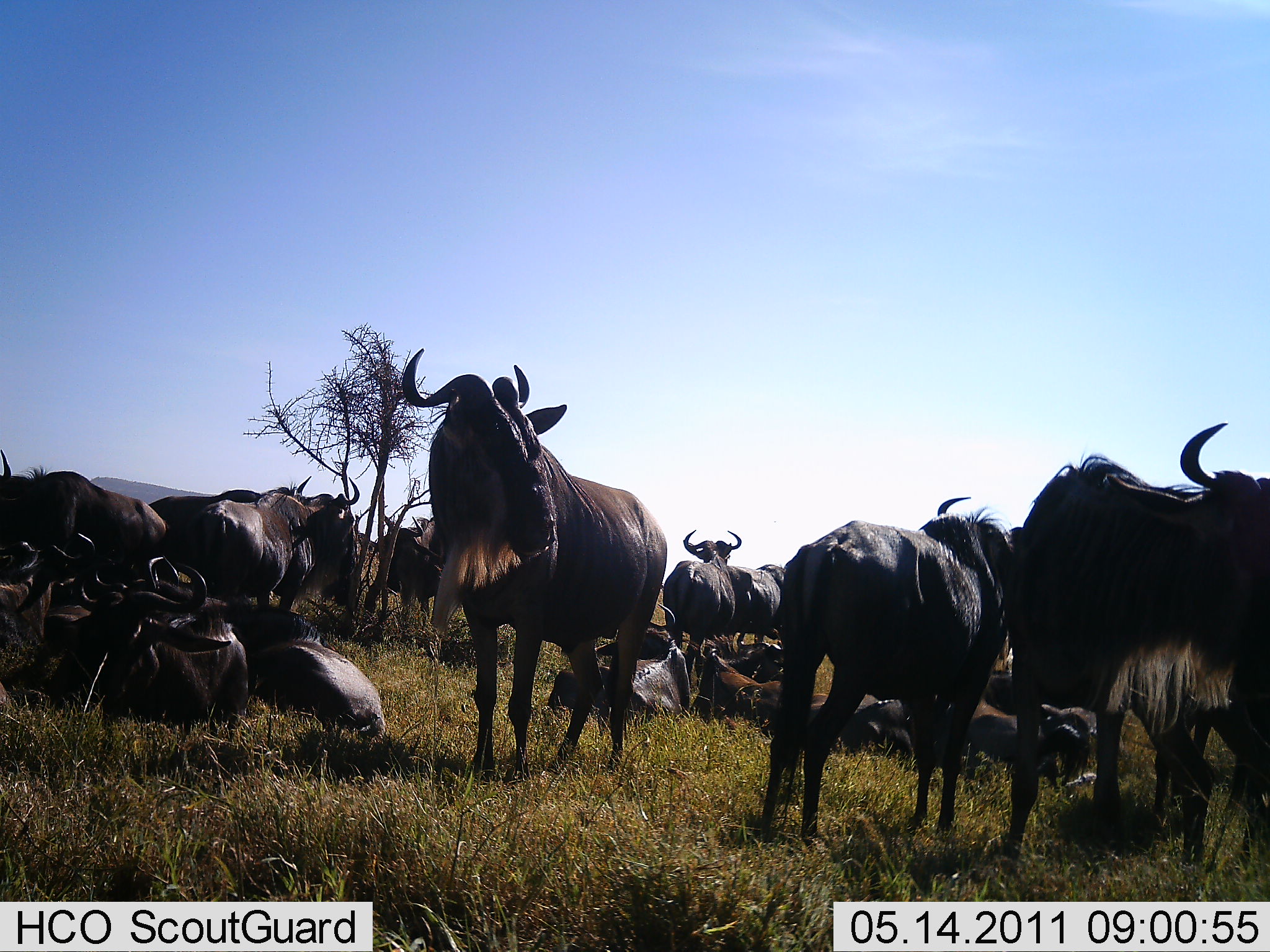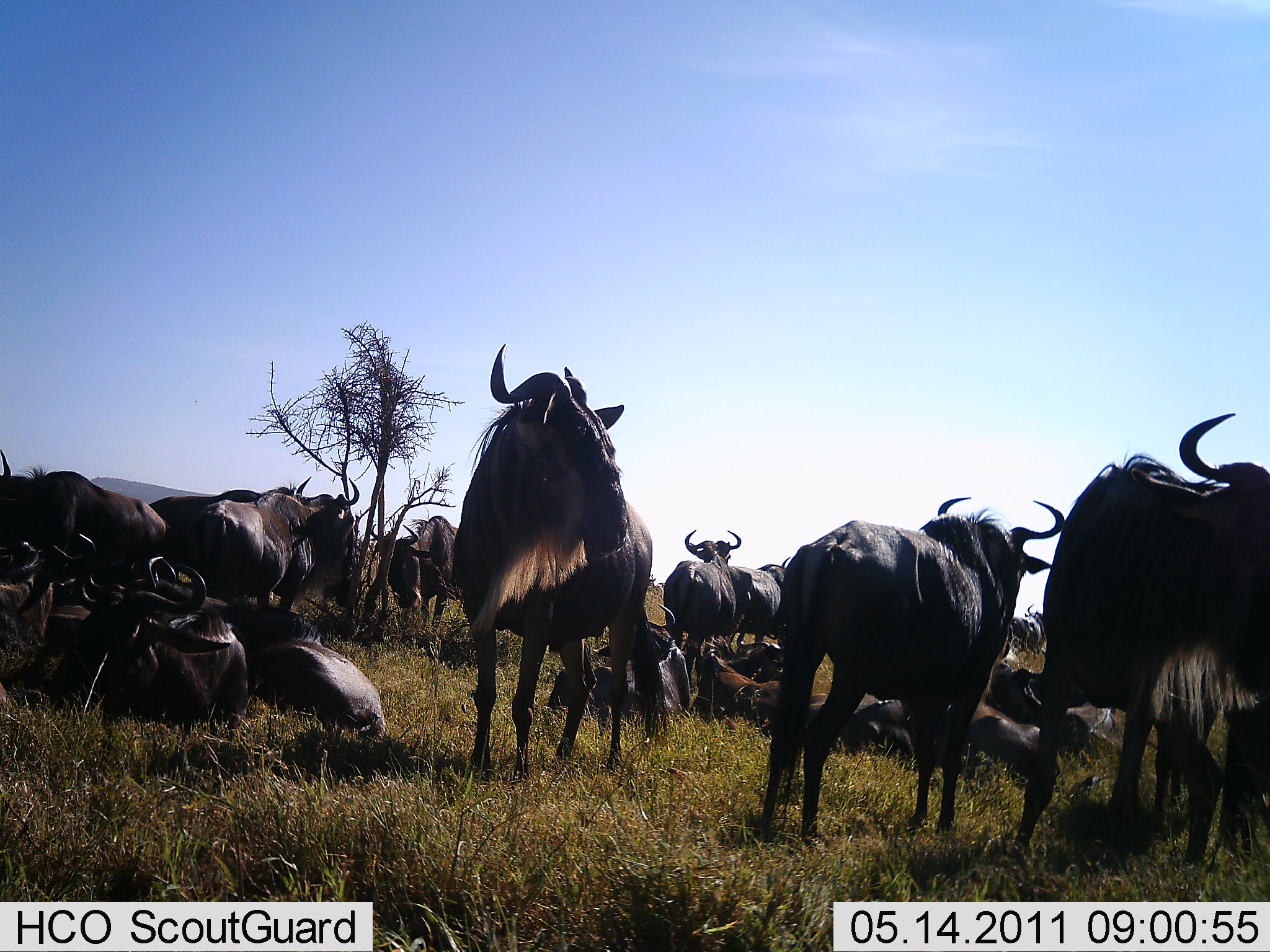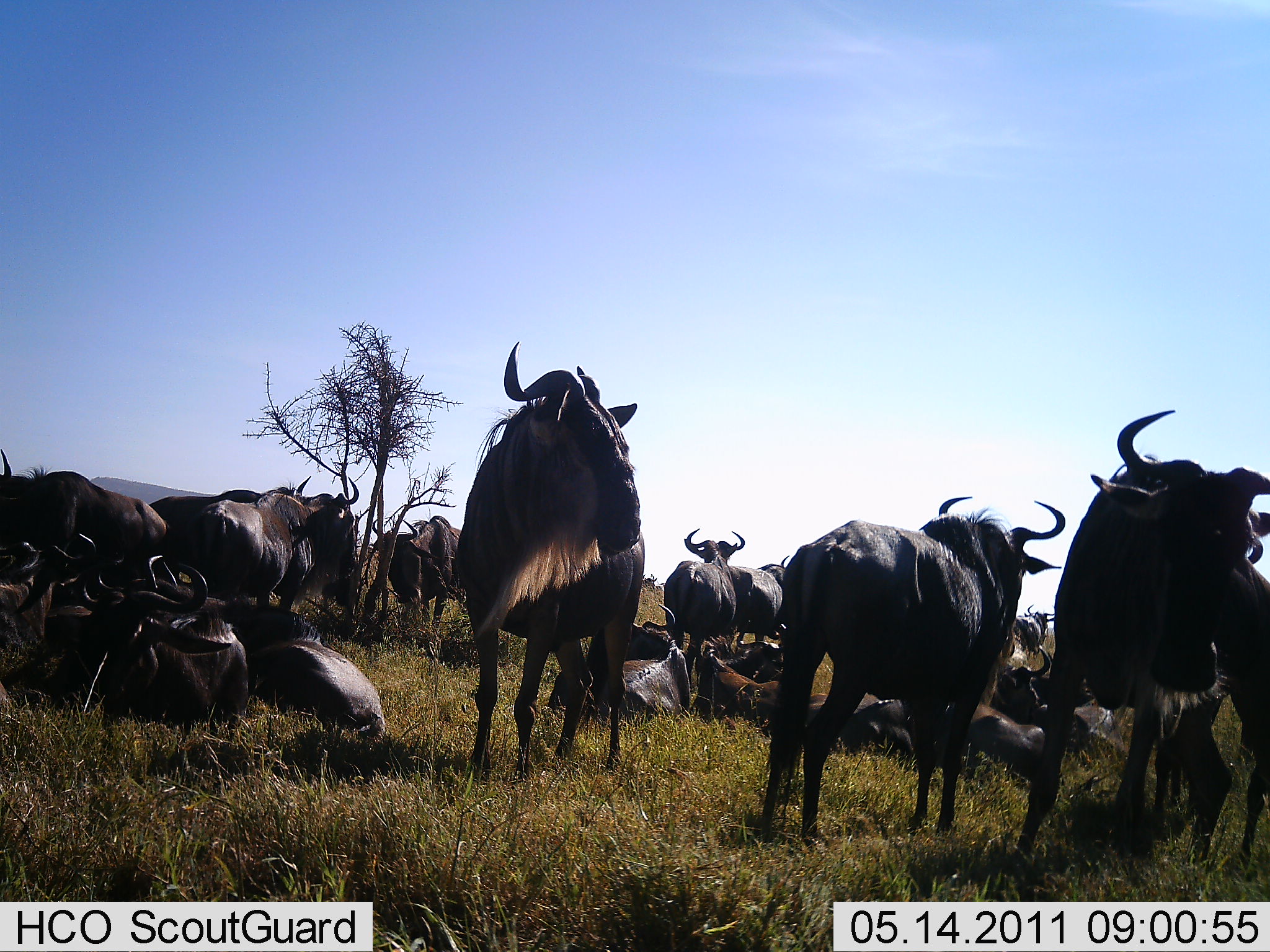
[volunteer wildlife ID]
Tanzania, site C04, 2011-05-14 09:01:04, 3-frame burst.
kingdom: Animalia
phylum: Chordata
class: Mammalia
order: Artiodactyla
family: Bovidae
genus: Connochaetes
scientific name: Connochaetes taurinus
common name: blue wildebeest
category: wildebeest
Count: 11-50.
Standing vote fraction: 80%.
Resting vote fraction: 90%.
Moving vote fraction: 10%.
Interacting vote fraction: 10%.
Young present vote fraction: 20%.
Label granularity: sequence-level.